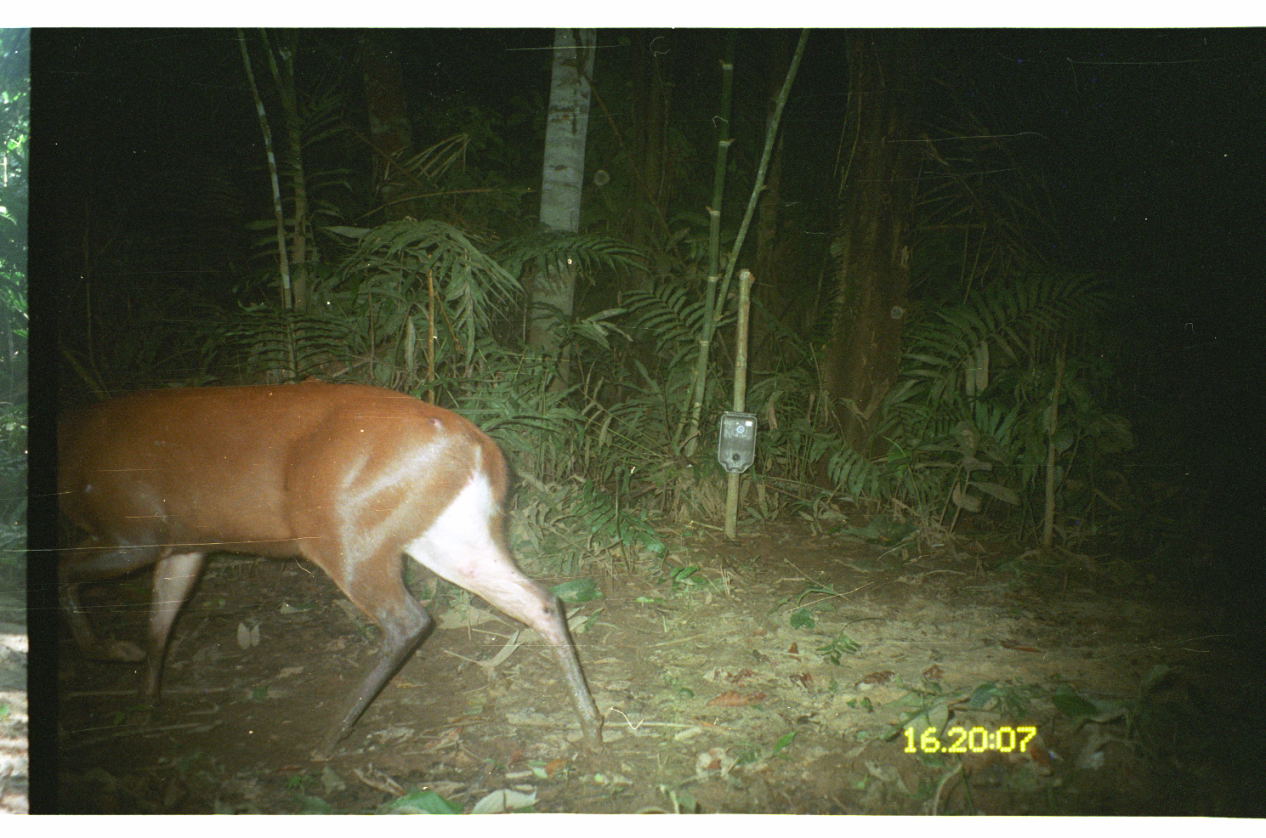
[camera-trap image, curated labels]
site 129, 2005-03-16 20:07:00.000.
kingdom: Animalia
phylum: Chordata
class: Mammalia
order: Artiodactyla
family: Cervidae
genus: Mazama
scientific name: Mazama americana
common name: red brocket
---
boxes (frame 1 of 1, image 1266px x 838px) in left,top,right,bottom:
mazama americana: 51,374,602,767